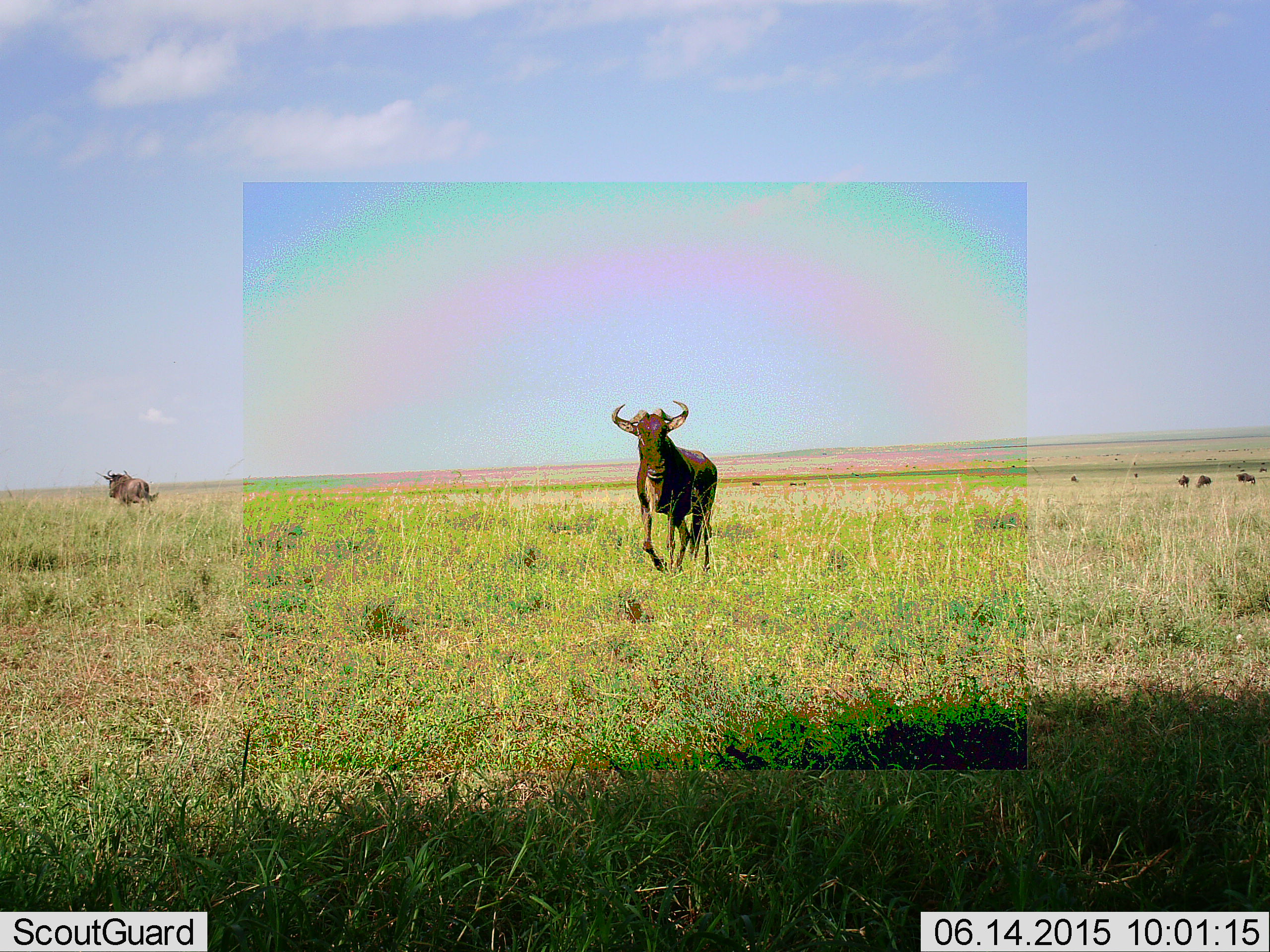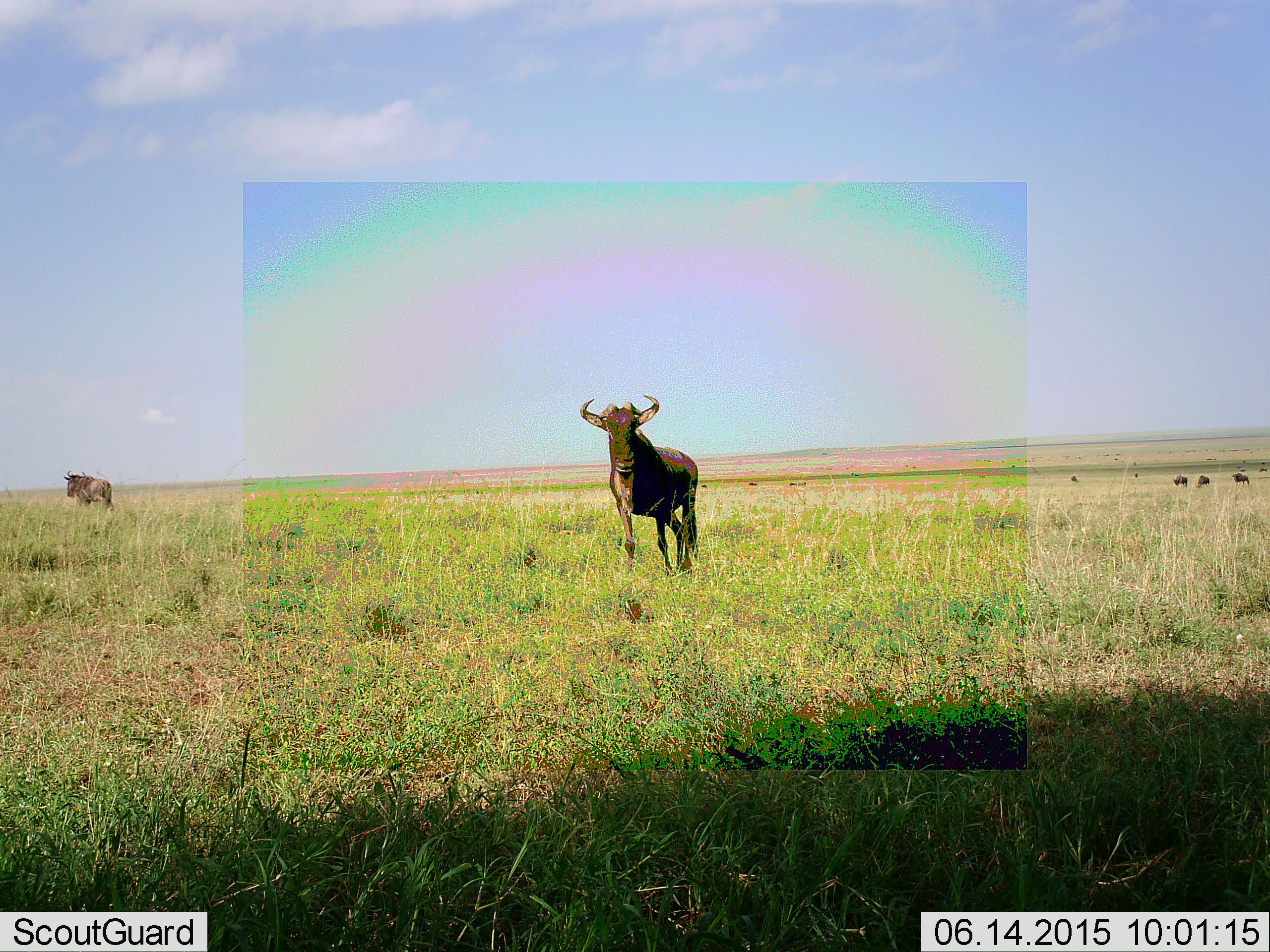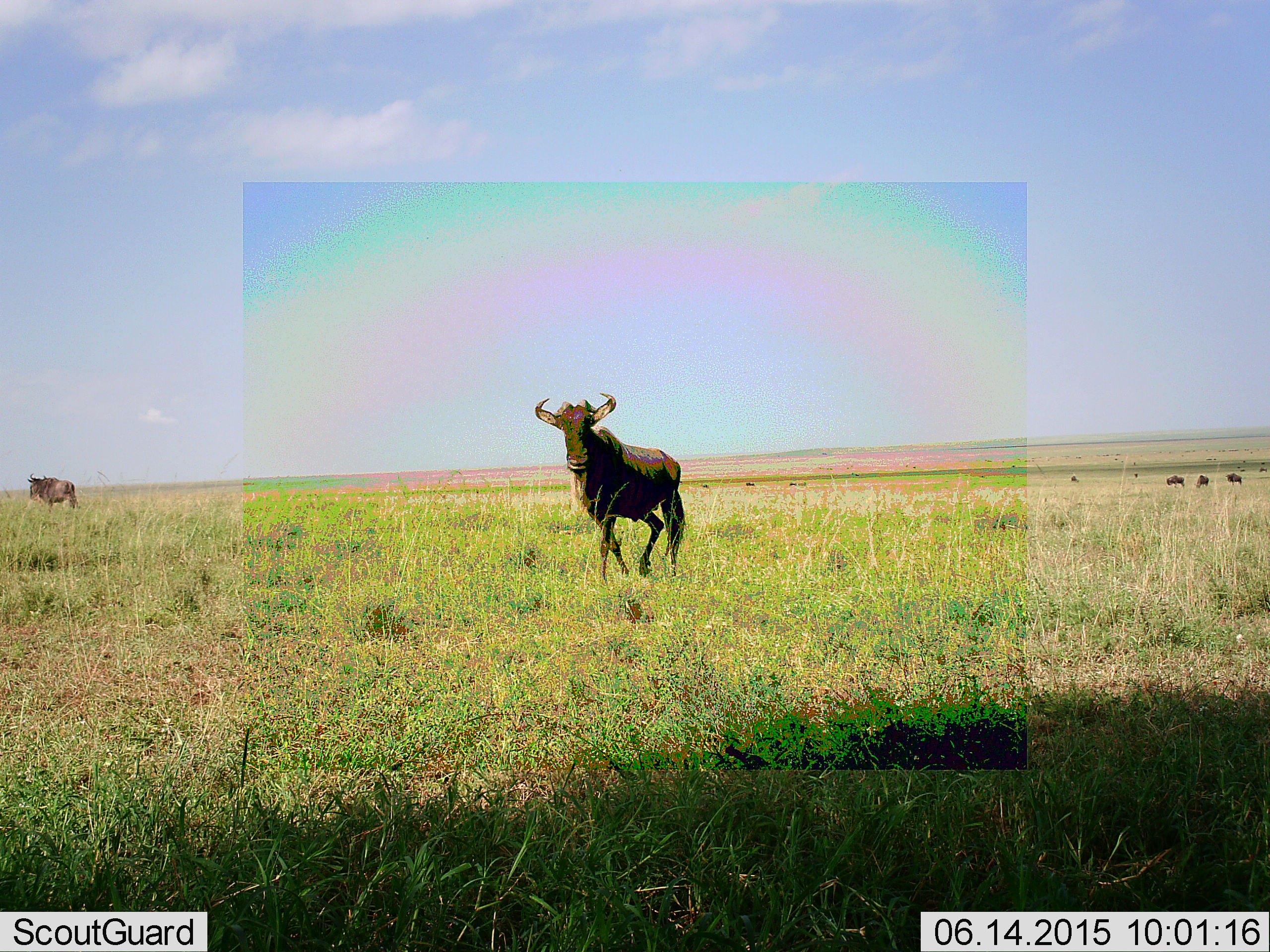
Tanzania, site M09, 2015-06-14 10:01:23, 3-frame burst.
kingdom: Animalia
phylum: Chordata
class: Mammalia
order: Artiodactyla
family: Bovidae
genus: Connochaetes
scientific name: Connochaetes taurinus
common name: blue wildebeest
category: wildebeest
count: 5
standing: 40%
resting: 0%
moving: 90%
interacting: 0%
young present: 0%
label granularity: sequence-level